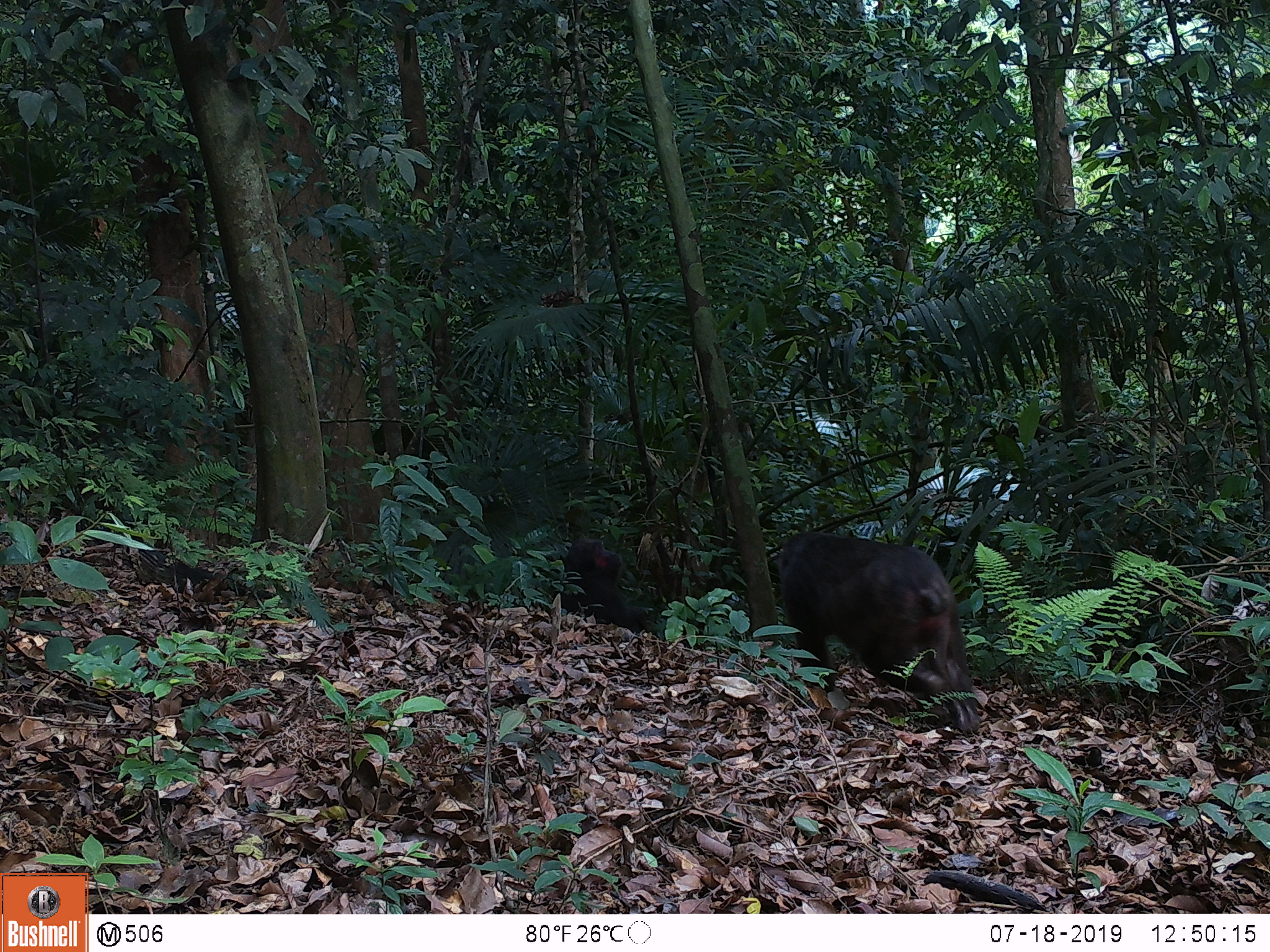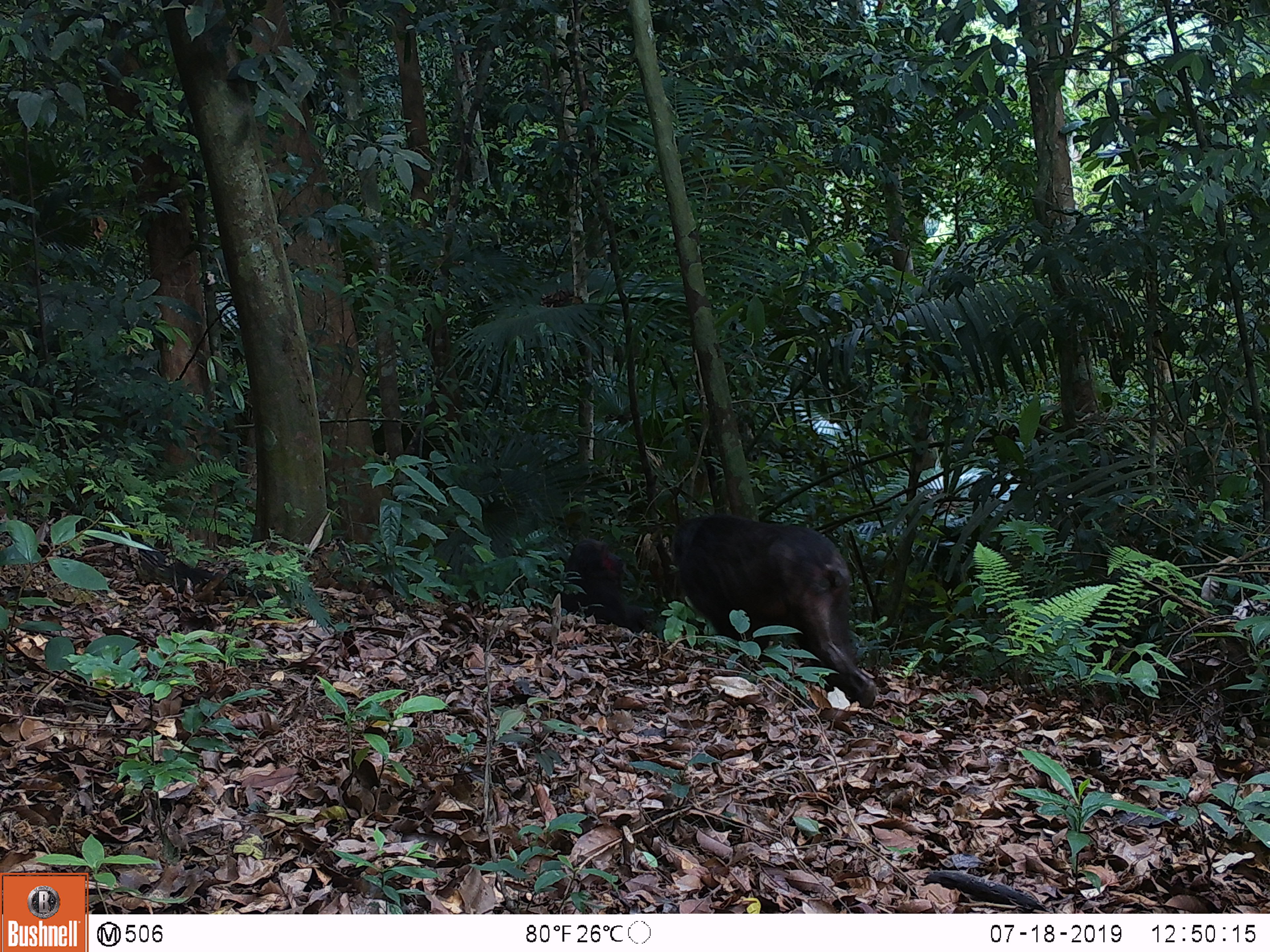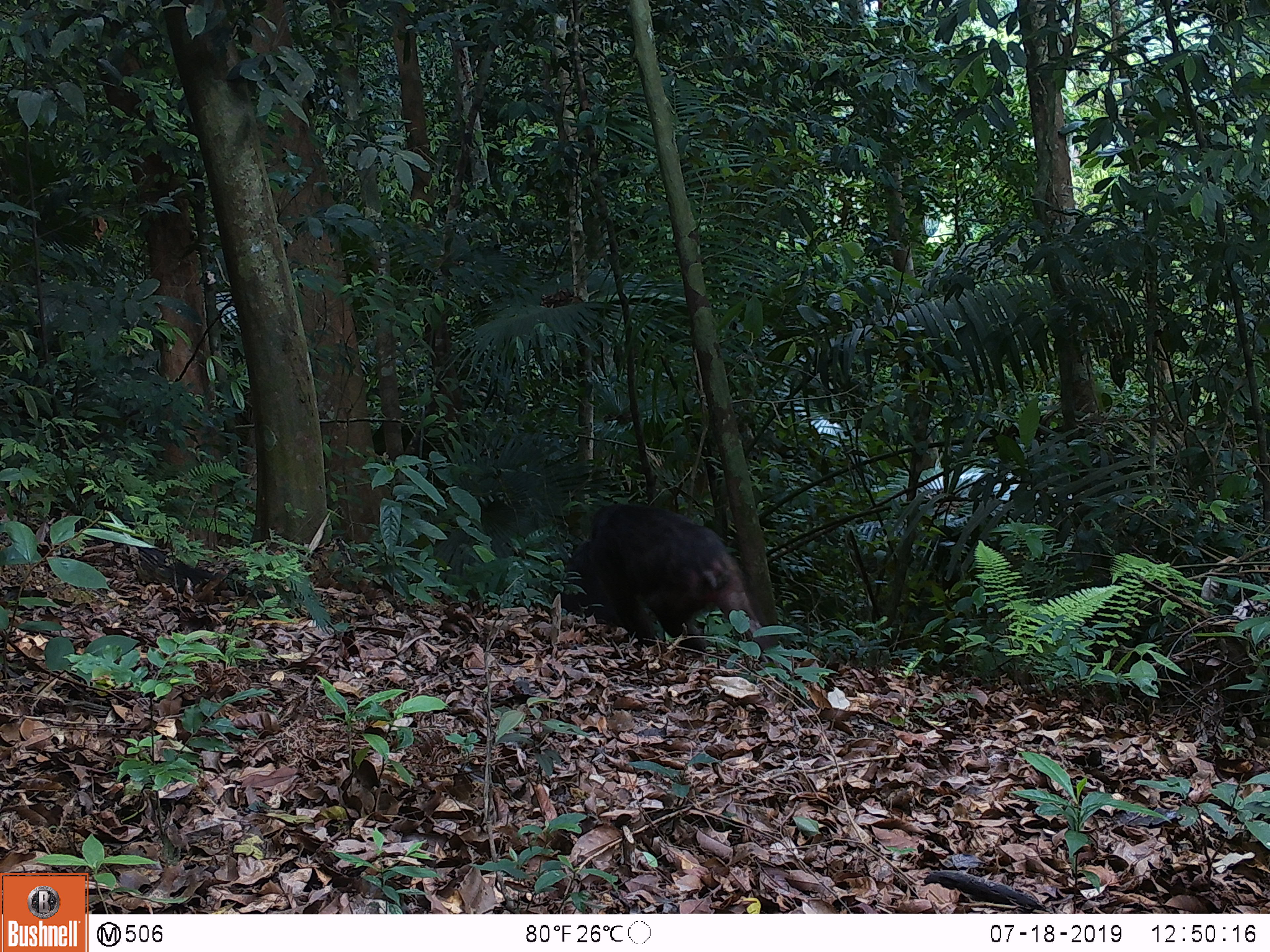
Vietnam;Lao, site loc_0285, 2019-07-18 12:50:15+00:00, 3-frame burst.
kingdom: Animalia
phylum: Chordata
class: Mammalia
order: Primates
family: Cercopithecidae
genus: Macaca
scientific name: Macaca arctoides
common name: stump-tailed macaque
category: stump tailed macaque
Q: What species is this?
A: Stump tailed macaque (stump-tailed macaque) (Macaca arctoides).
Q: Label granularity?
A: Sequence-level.